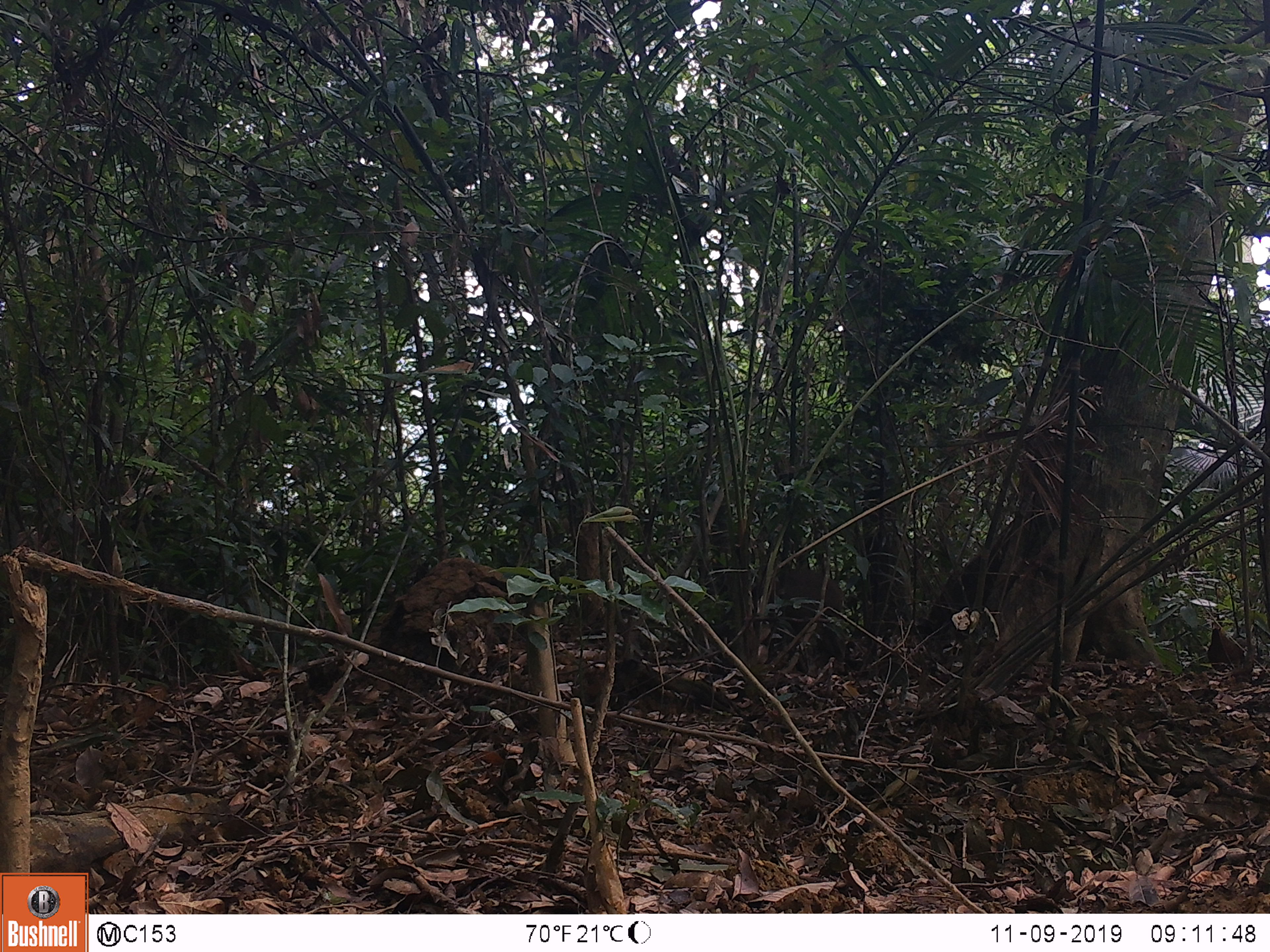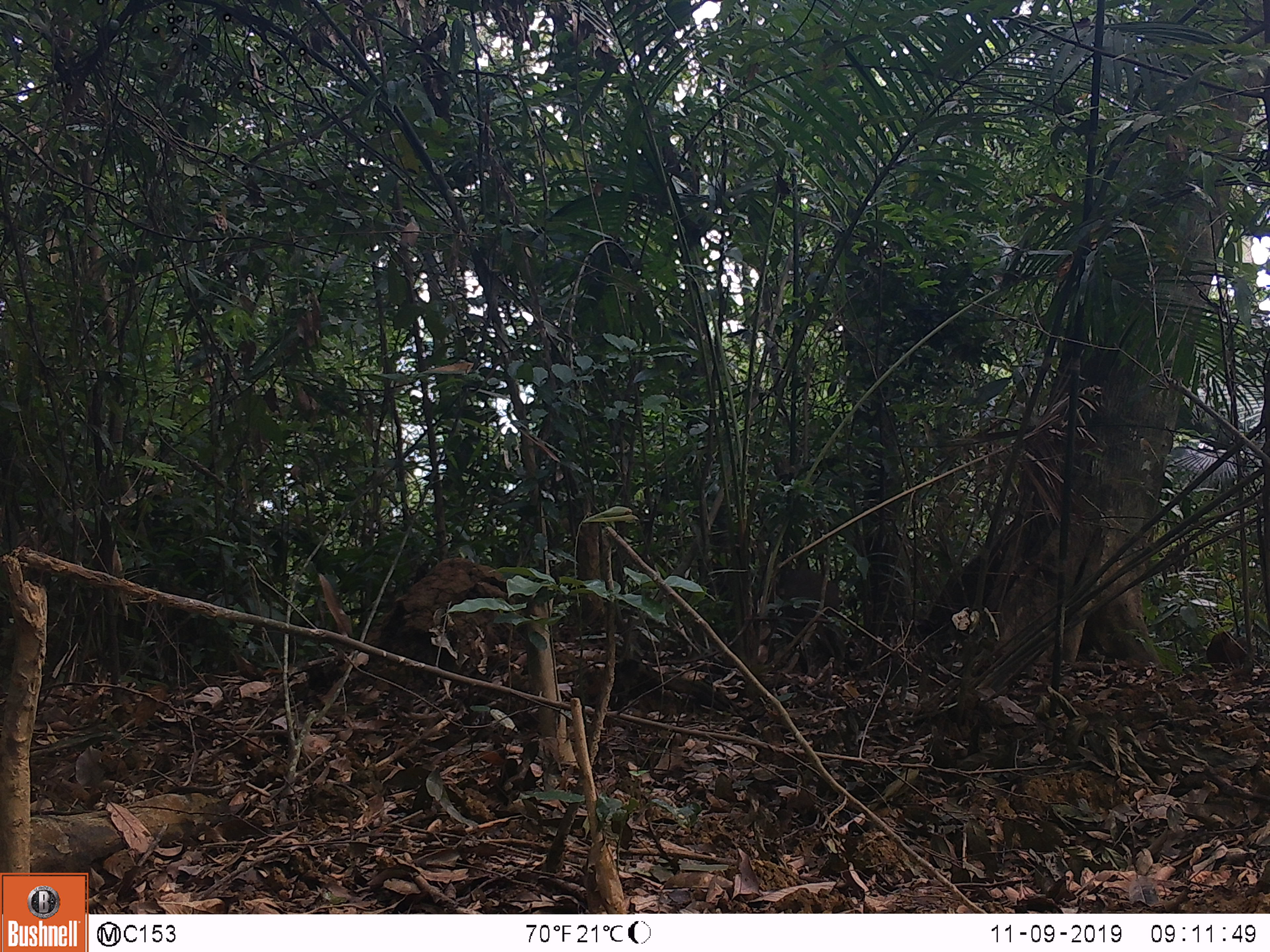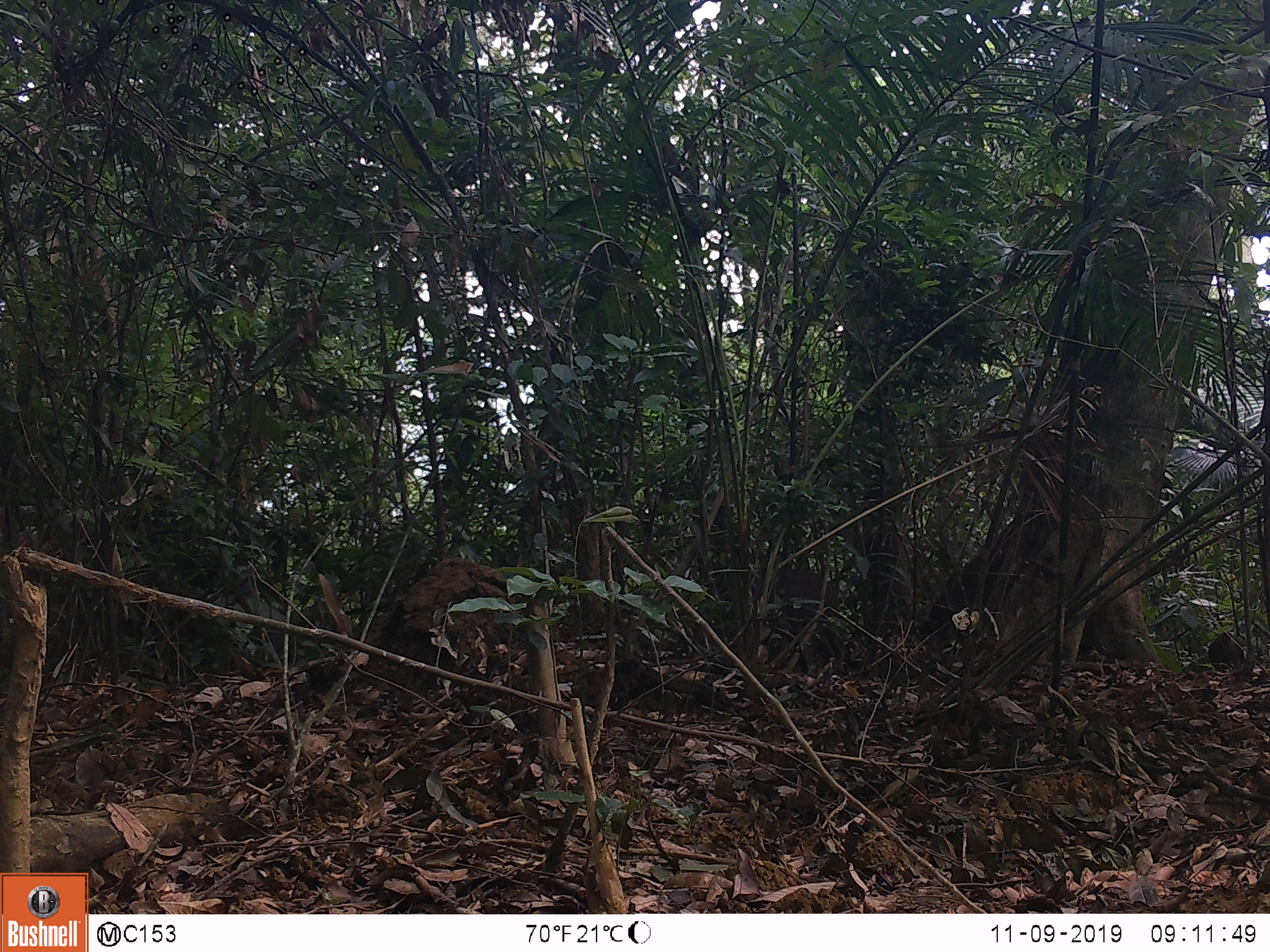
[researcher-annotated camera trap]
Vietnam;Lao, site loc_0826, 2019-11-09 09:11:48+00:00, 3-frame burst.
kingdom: Animalia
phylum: Chordata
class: Mammalia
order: Artiodactyla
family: Suidae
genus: Sus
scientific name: Sus scrofa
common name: eurasian wild pig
Eurasian wild pig (Sus scrofa). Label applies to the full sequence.